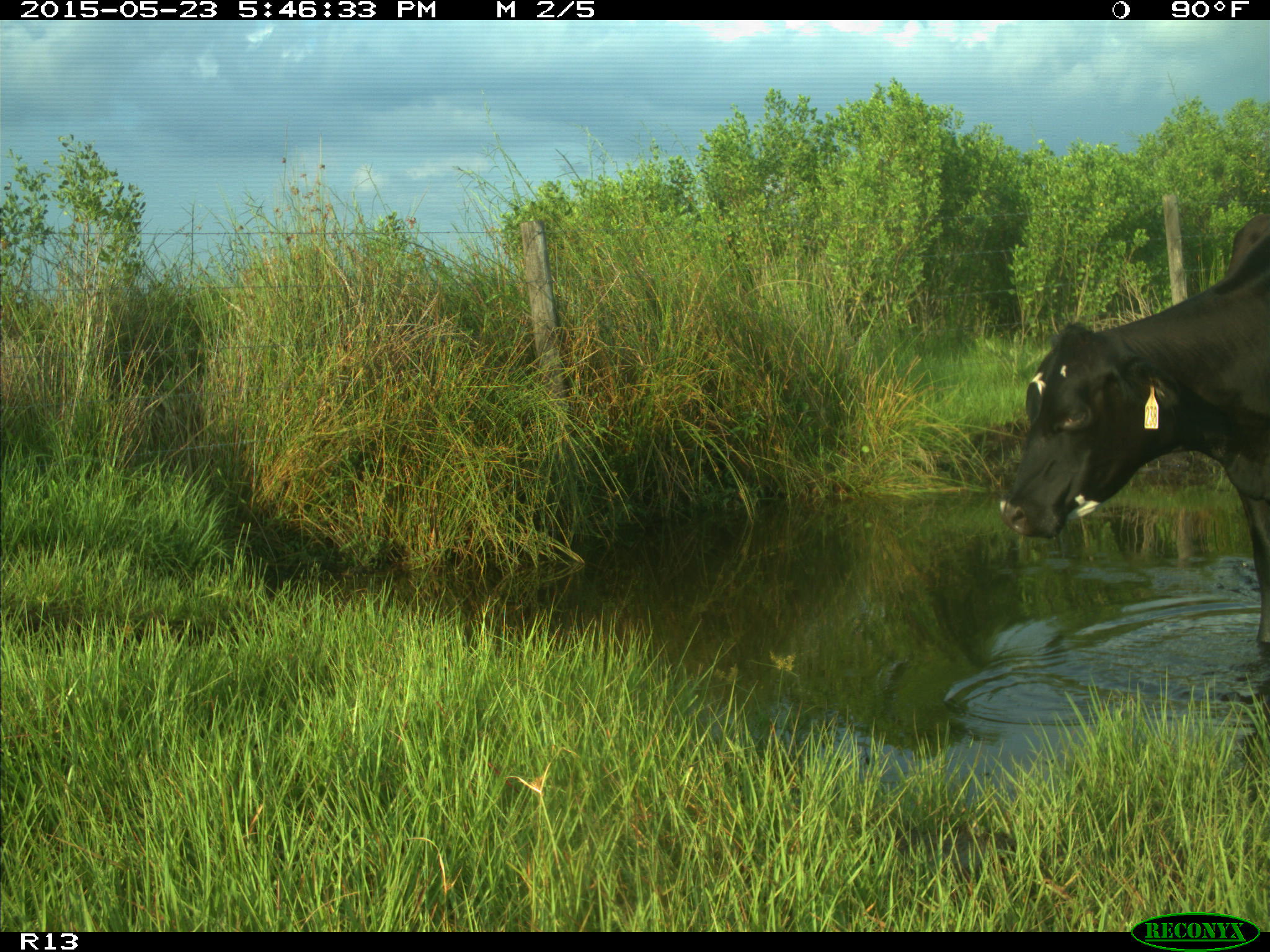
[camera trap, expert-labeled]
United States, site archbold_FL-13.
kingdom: Animalia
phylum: Chordata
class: Mammalia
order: Artiodactyla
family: Bovidae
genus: Bos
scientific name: Bos taurus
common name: domestic cow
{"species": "Bos taurus (domestic cow)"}